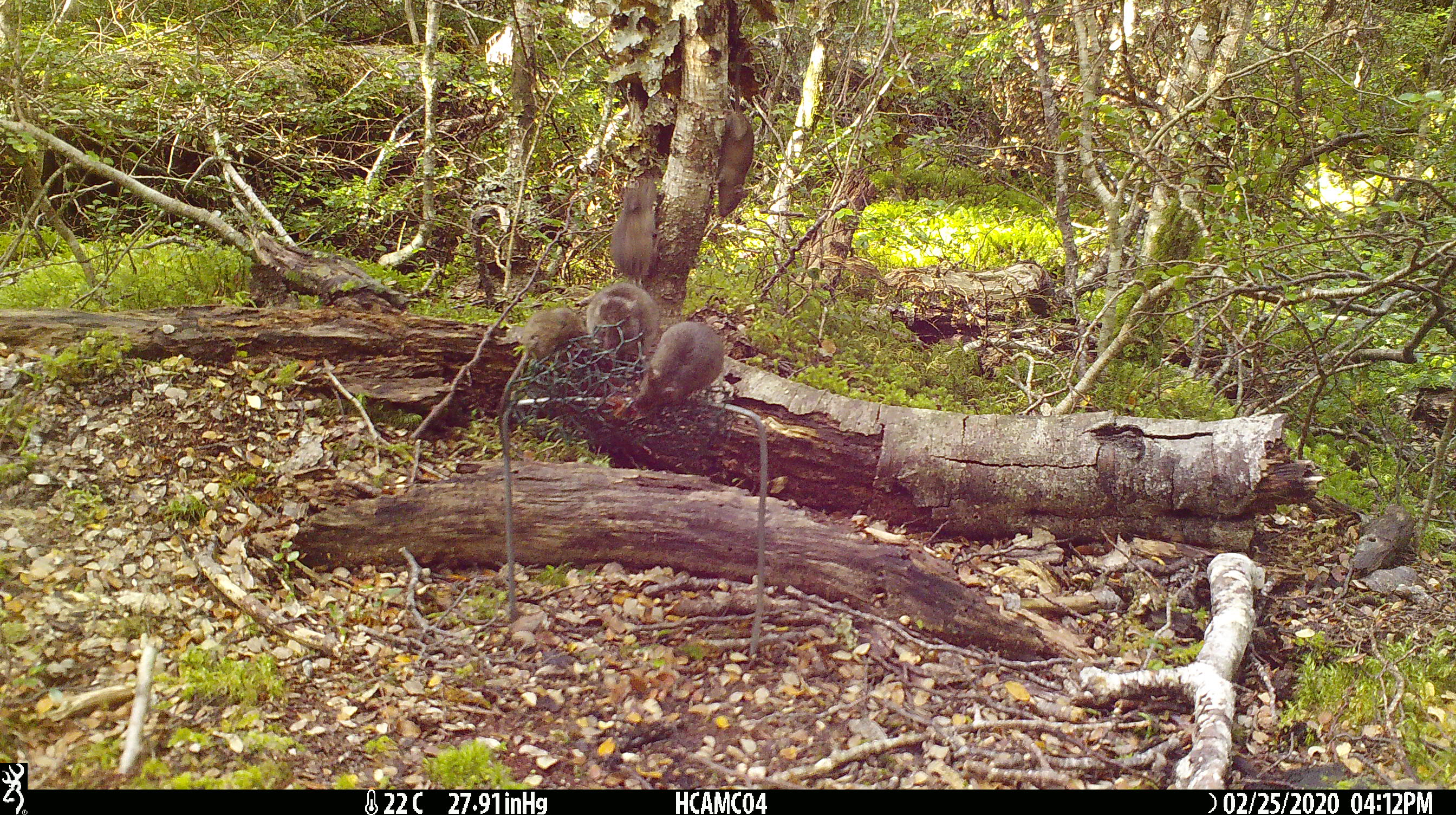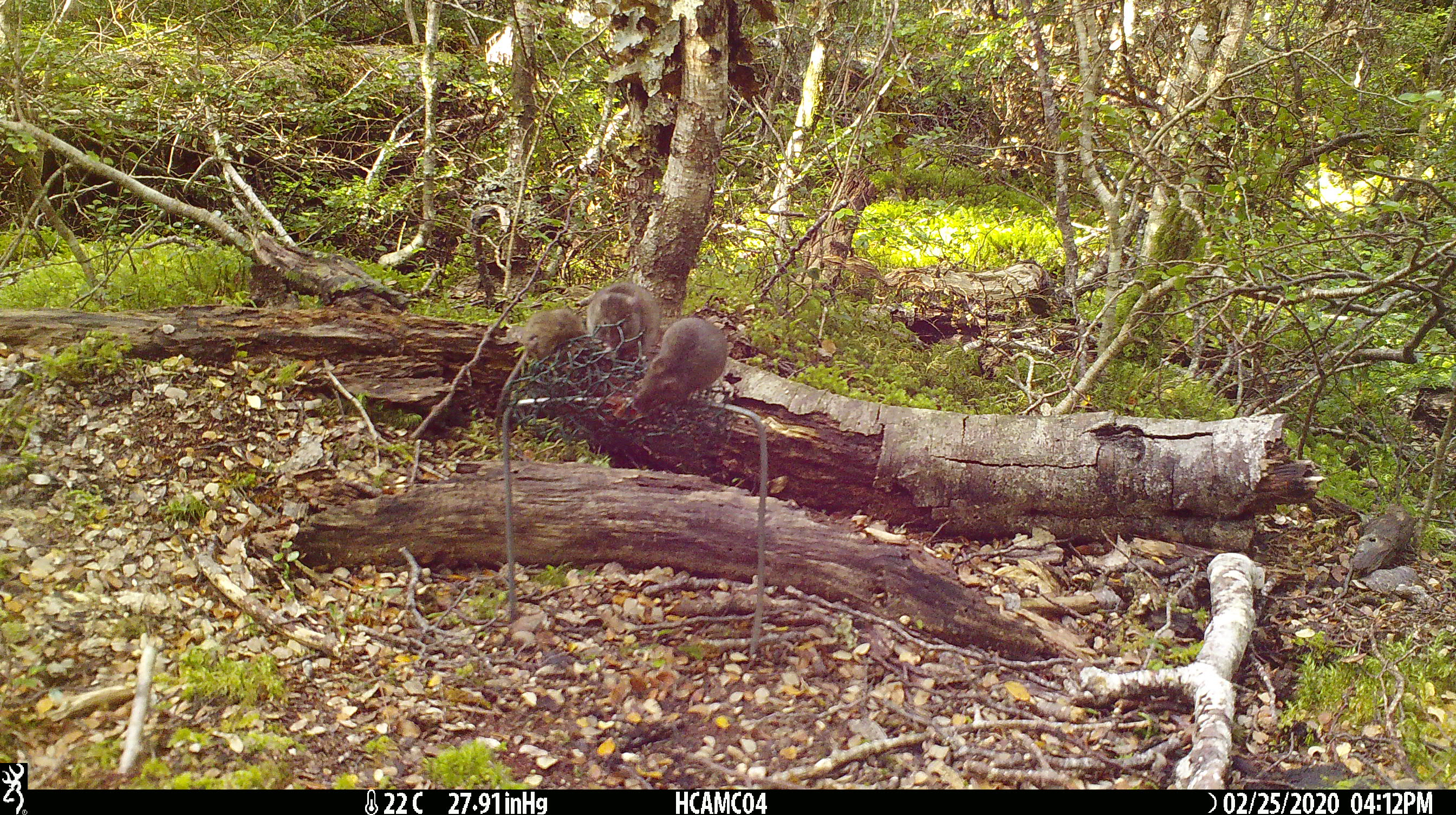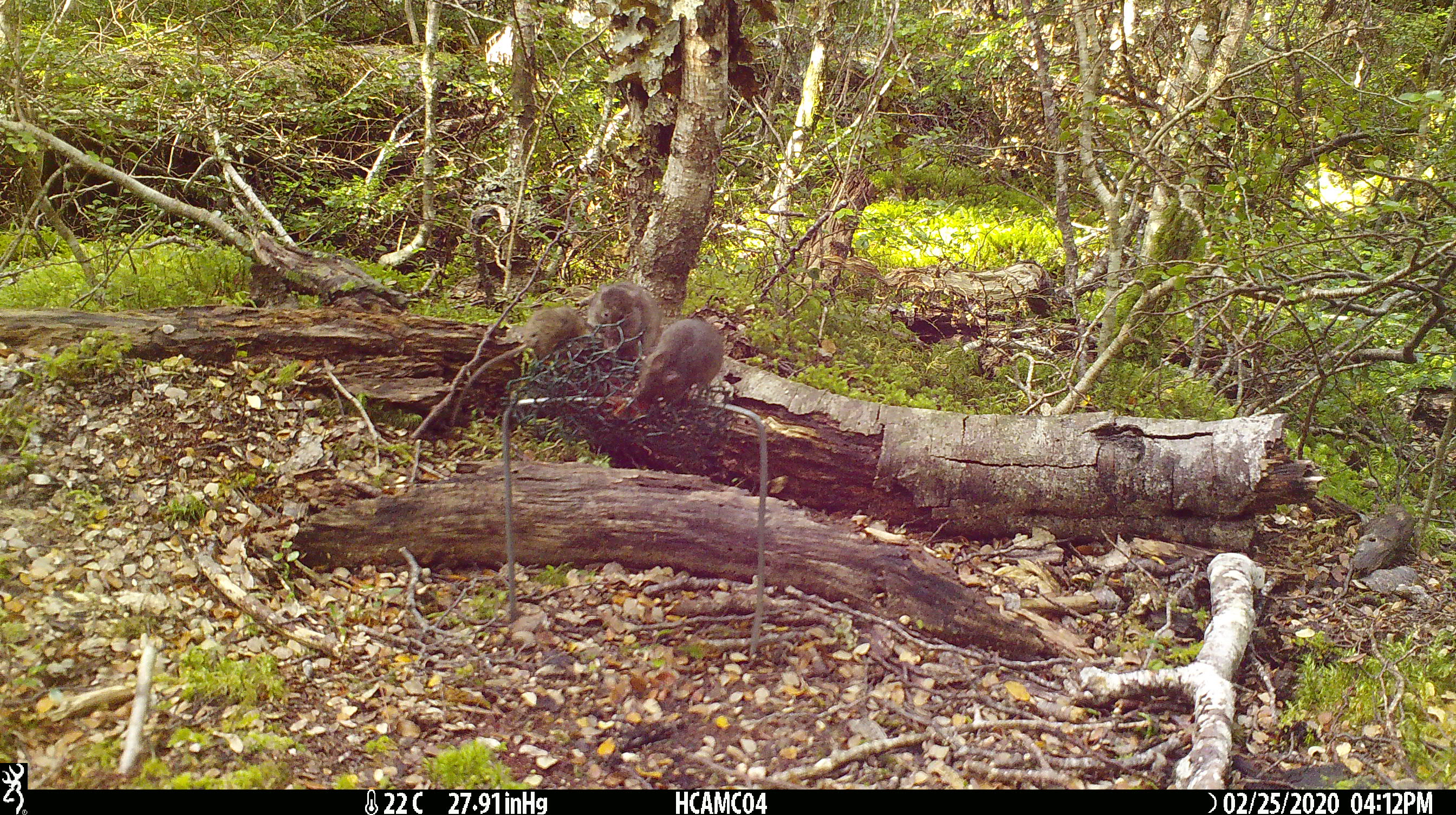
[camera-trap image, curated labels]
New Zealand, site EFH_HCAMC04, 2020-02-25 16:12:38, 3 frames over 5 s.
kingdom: Animalia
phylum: Chordata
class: Mammalia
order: Rodentia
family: Muridae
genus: Mus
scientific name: Mus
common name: mouse